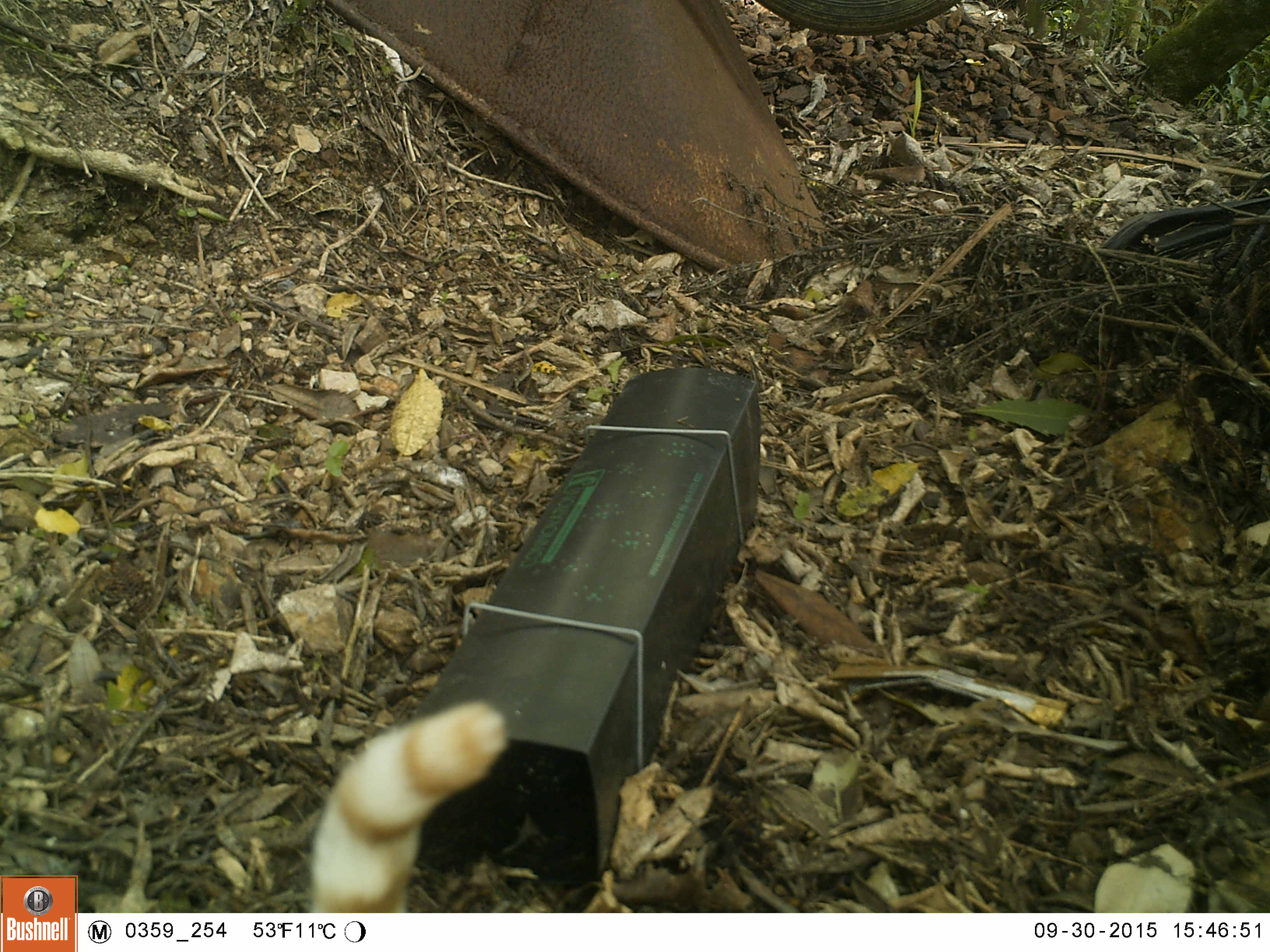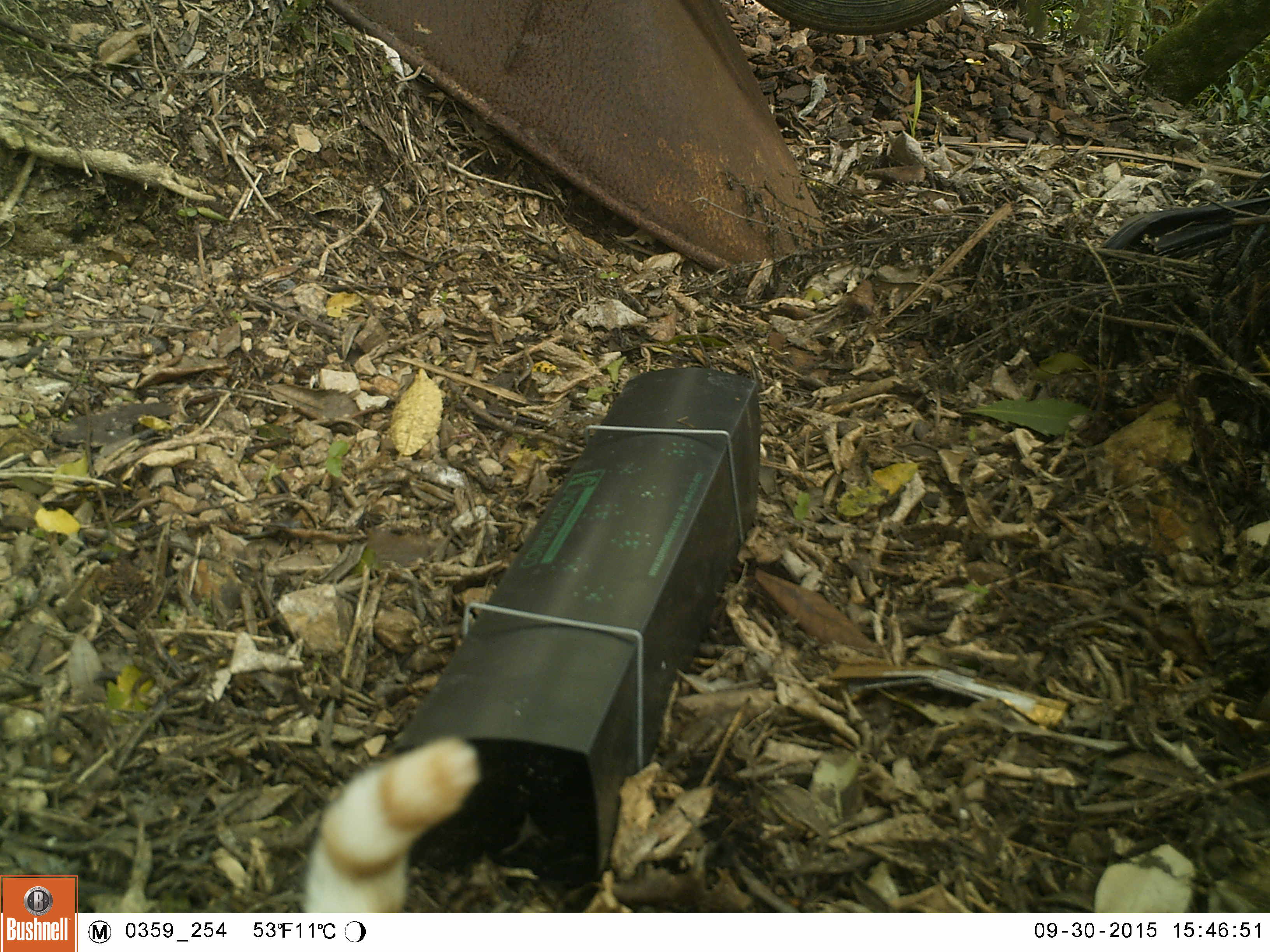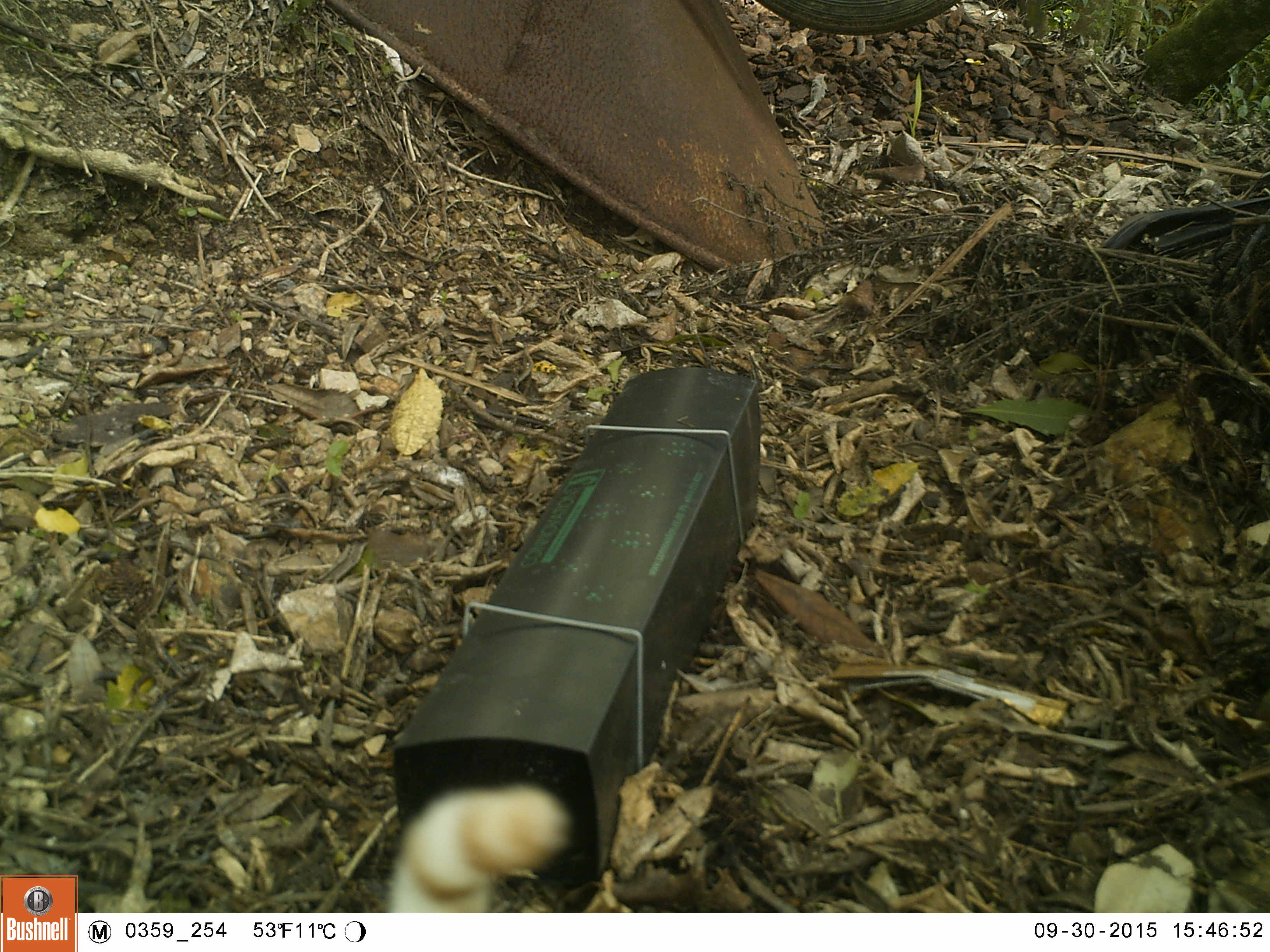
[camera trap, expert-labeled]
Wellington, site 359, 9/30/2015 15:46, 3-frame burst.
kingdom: Animalia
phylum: Chordata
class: Mammalia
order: Carnivora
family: Felidae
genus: Felis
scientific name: Felis catus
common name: cat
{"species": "cat (Felis catus)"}